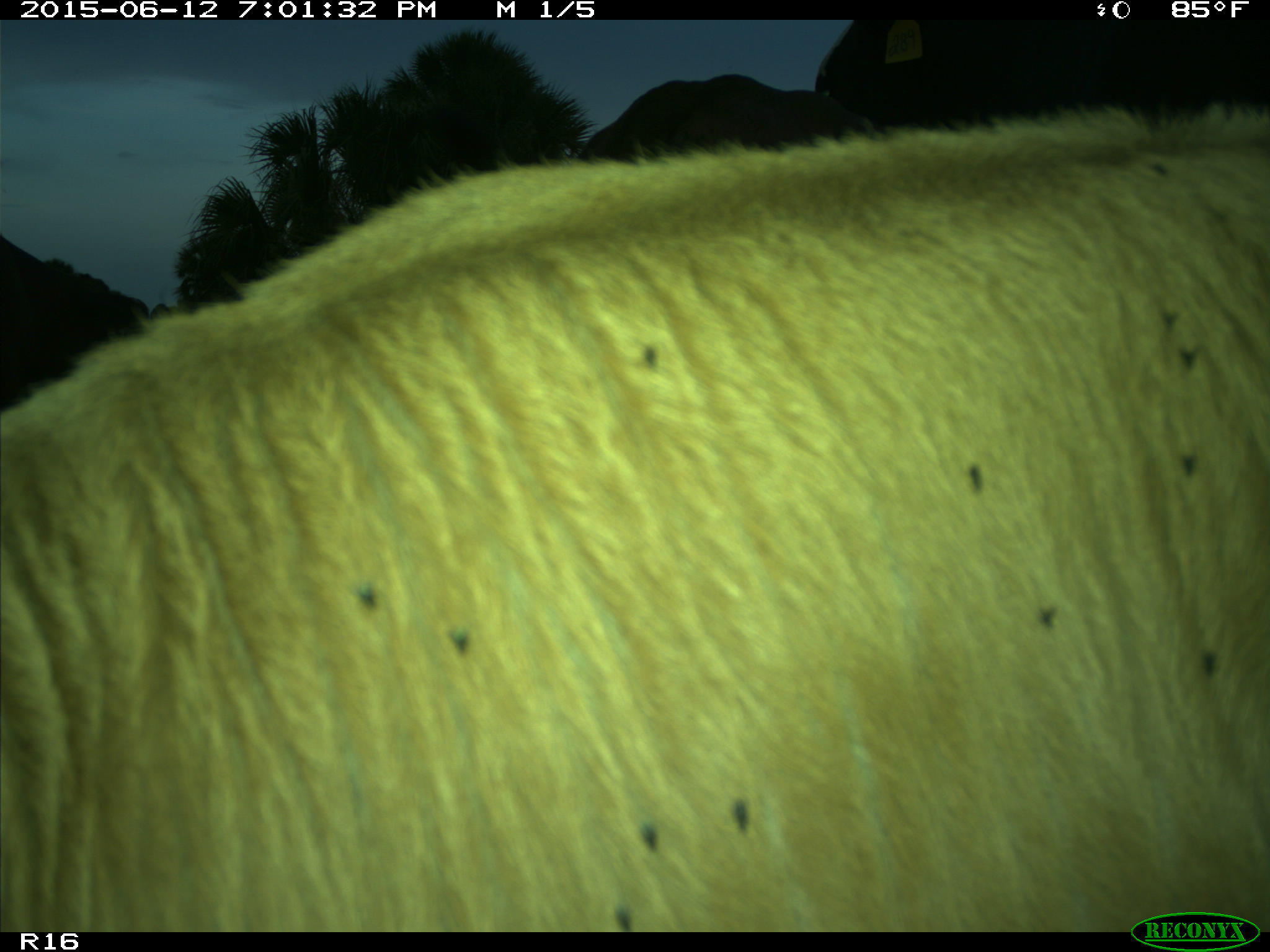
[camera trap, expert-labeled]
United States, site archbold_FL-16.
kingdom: Animalia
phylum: Chordata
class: Mammalia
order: Artiodactyla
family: Bovidae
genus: Bos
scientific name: Bos taurus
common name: domestic cow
Bos taurus (domestic cow).